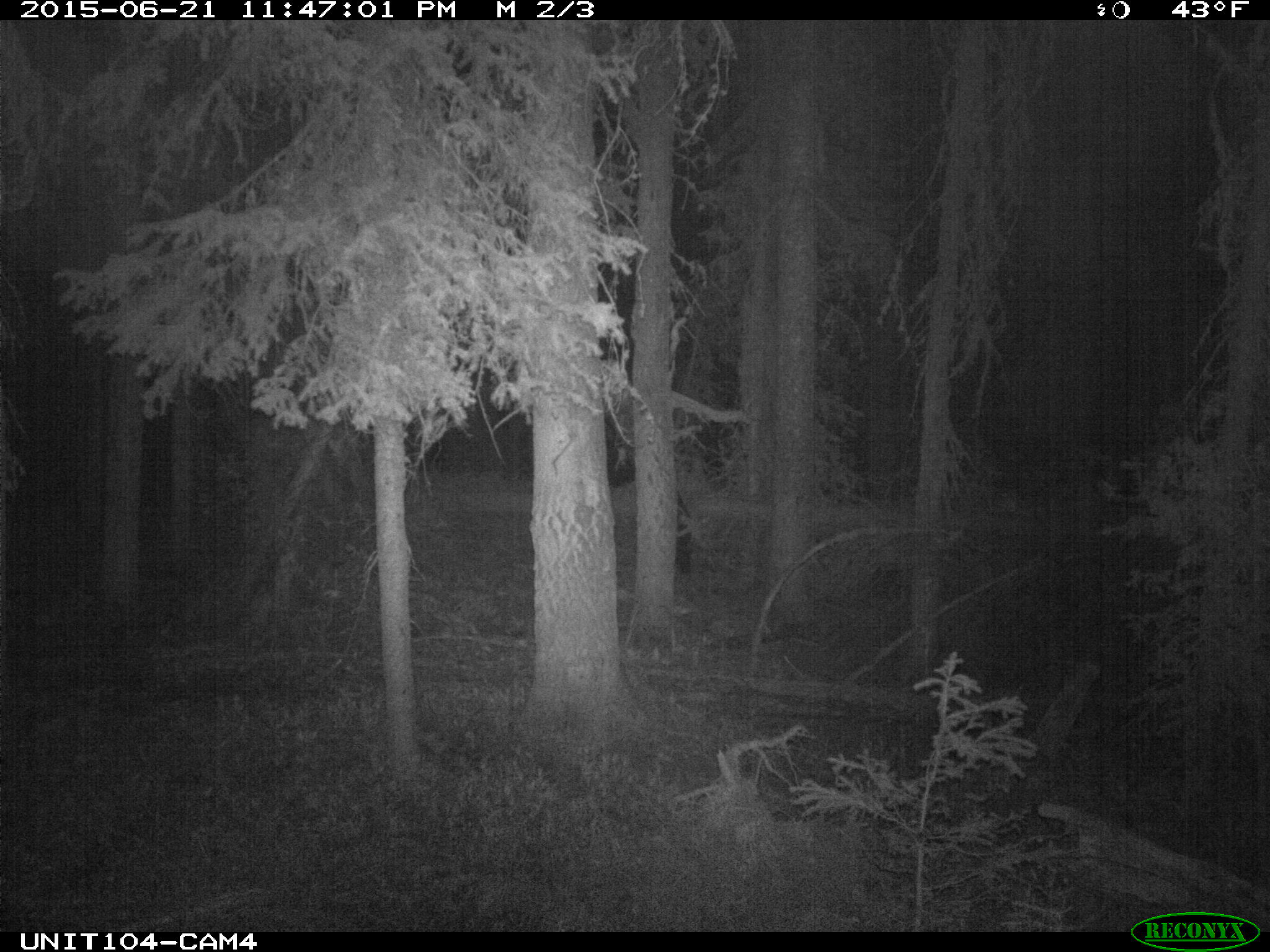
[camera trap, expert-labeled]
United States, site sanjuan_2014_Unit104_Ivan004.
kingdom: Animalia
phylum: Chordata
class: Mammalia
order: Artiodactyla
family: Cervidae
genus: Cervus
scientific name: Cervus elaphus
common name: red deer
Cervus elaphus (red deer).